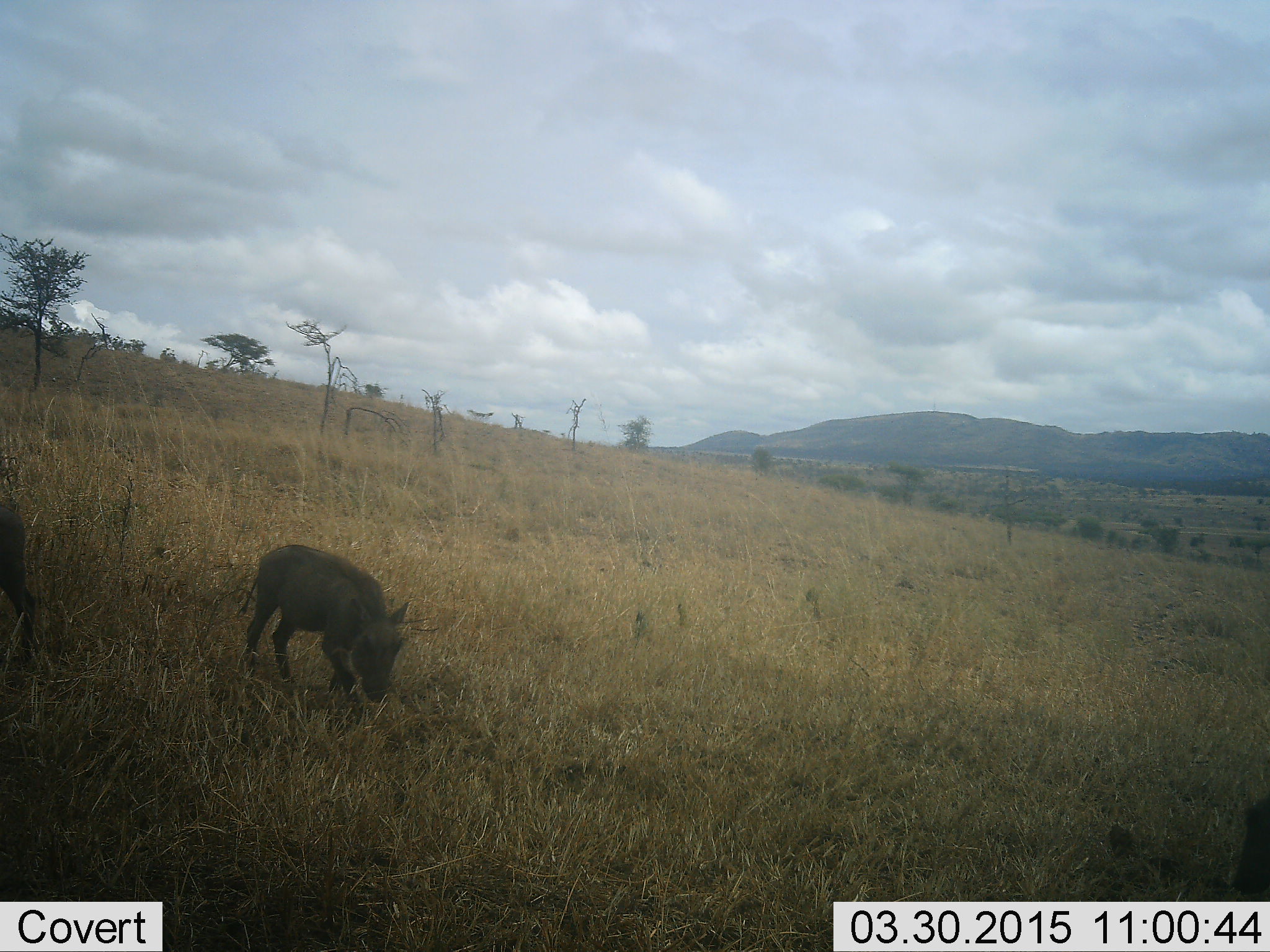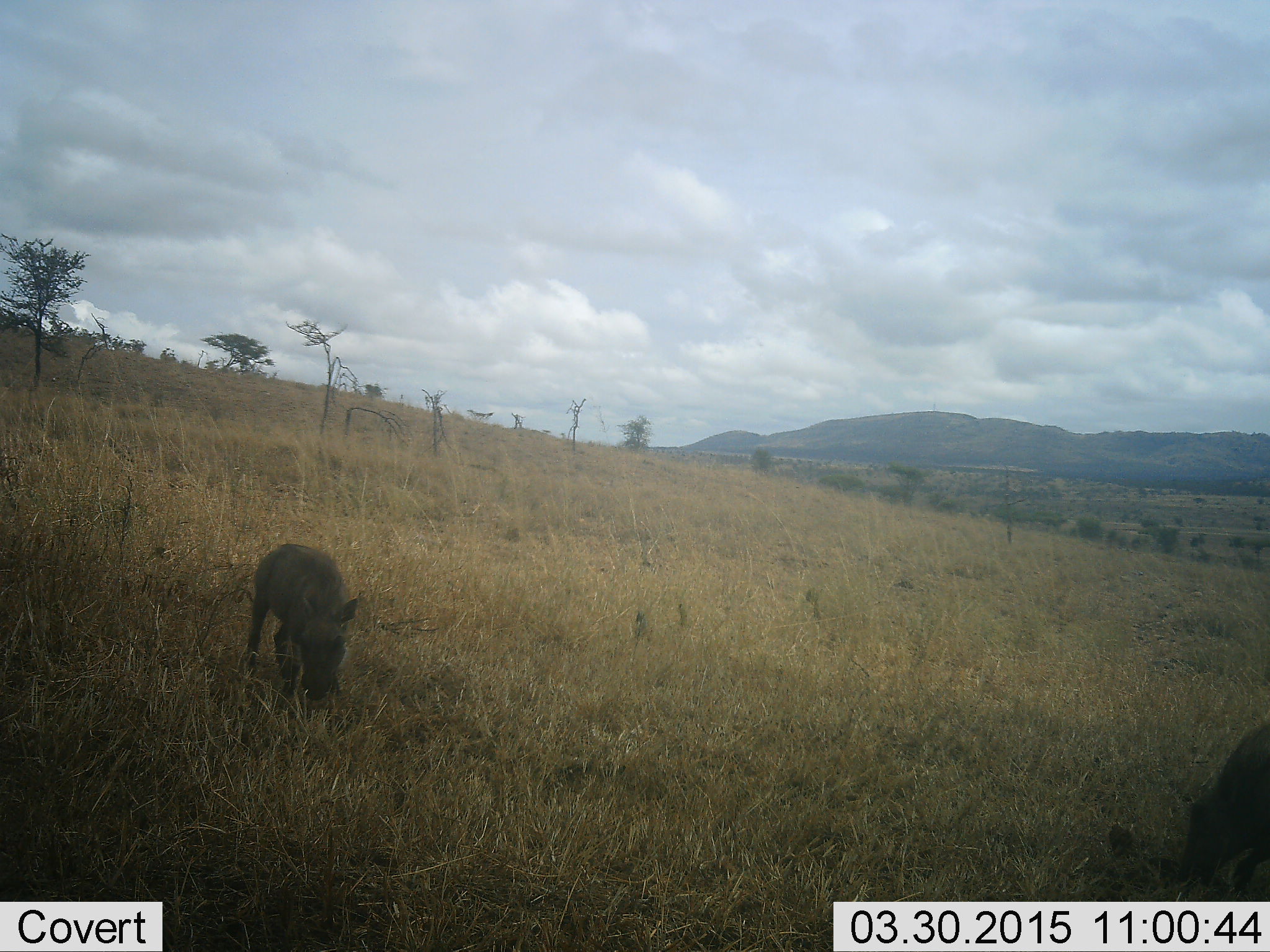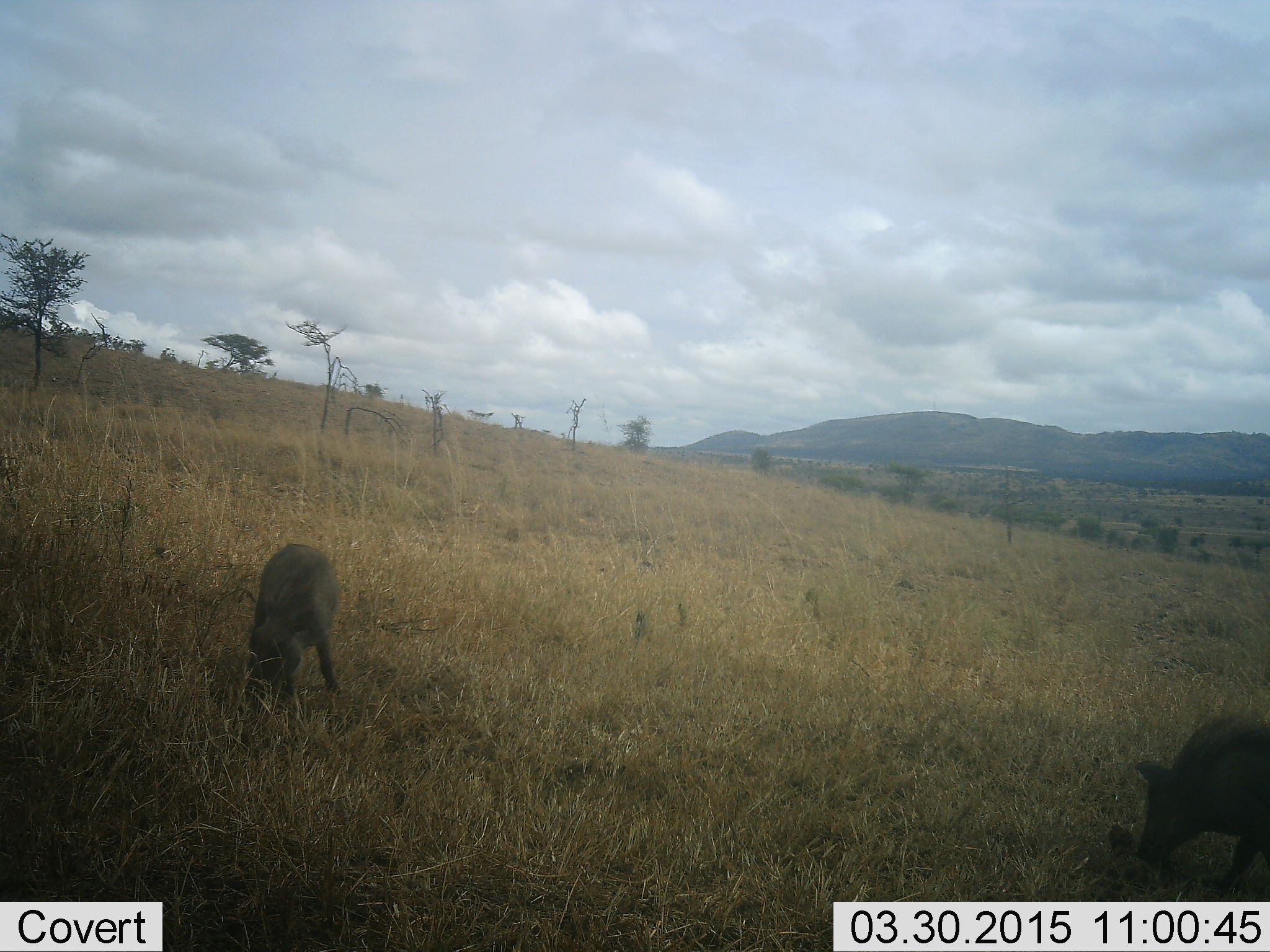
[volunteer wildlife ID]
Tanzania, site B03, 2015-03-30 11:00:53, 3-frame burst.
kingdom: Animalia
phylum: Chordata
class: Mammalia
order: Artiodactyla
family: Suidae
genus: Phacochoerus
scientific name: Phacochoerus africanus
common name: warthog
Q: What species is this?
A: Warthog (Phacochoerus africanus).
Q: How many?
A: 2.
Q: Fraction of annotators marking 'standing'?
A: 0%.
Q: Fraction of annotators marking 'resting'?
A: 0%.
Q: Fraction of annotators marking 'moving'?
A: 10%.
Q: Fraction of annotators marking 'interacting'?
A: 0%.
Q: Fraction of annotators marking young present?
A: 10%.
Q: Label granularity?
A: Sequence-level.